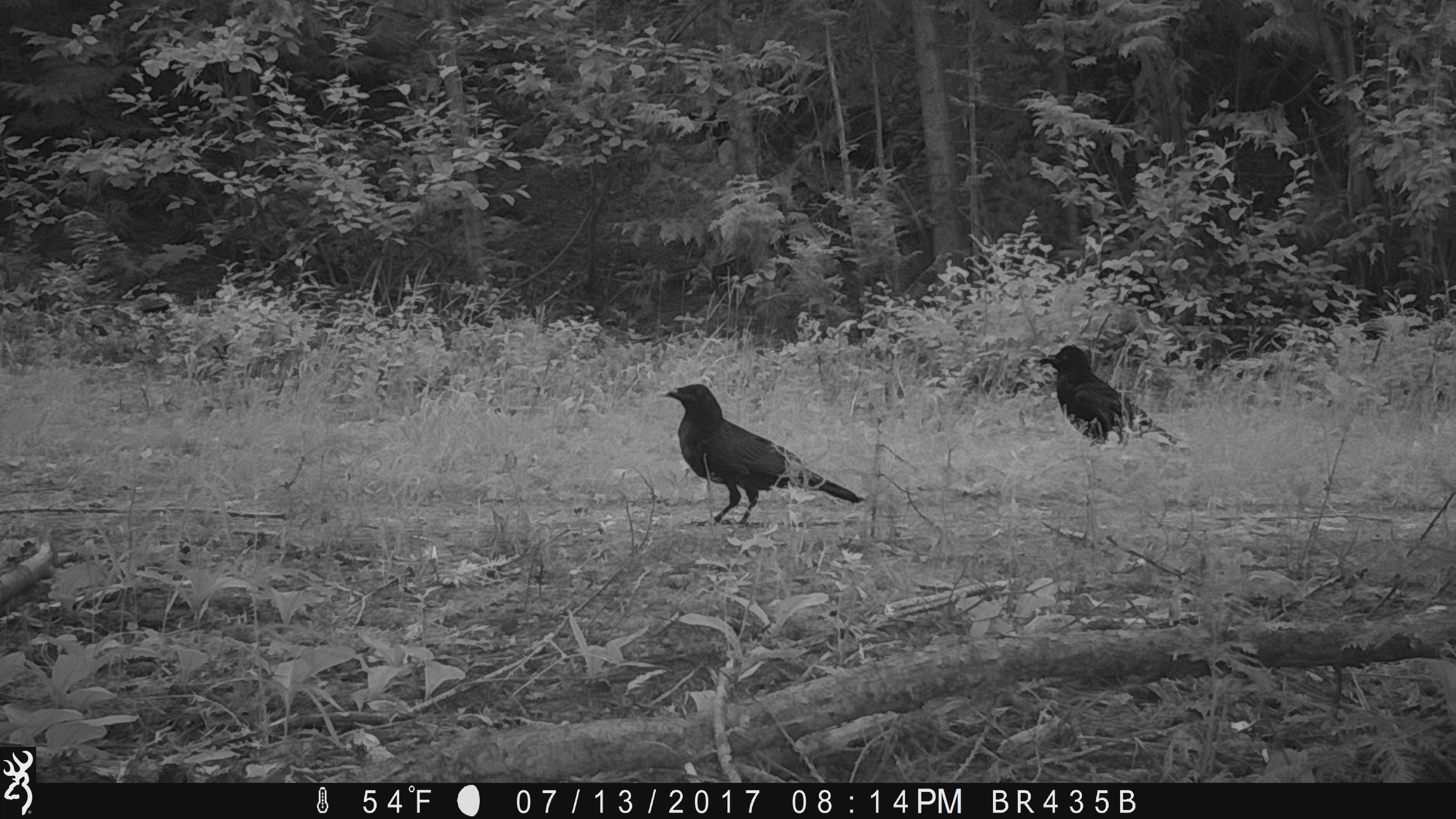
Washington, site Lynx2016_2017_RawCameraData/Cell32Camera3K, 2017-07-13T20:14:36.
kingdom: Animalia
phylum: Chordata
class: Aves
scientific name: Aves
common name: birds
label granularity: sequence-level